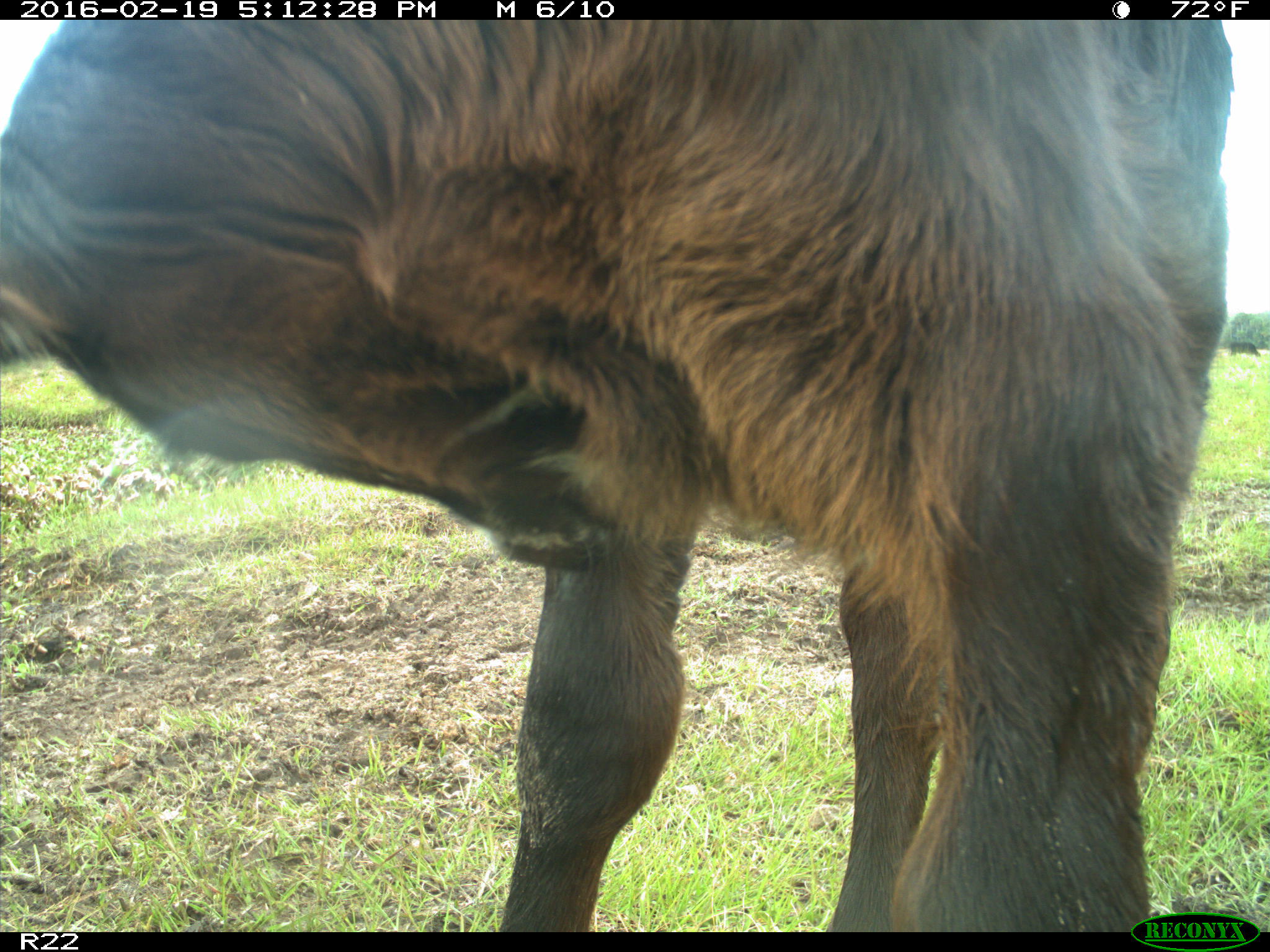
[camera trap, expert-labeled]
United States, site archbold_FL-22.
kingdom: Animalia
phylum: Chordata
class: Mammalia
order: Artiodactyla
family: Bovidae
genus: Bos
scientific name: Bos taurus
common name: domestic cow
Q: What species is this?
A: Bos taurus (domestic cow).